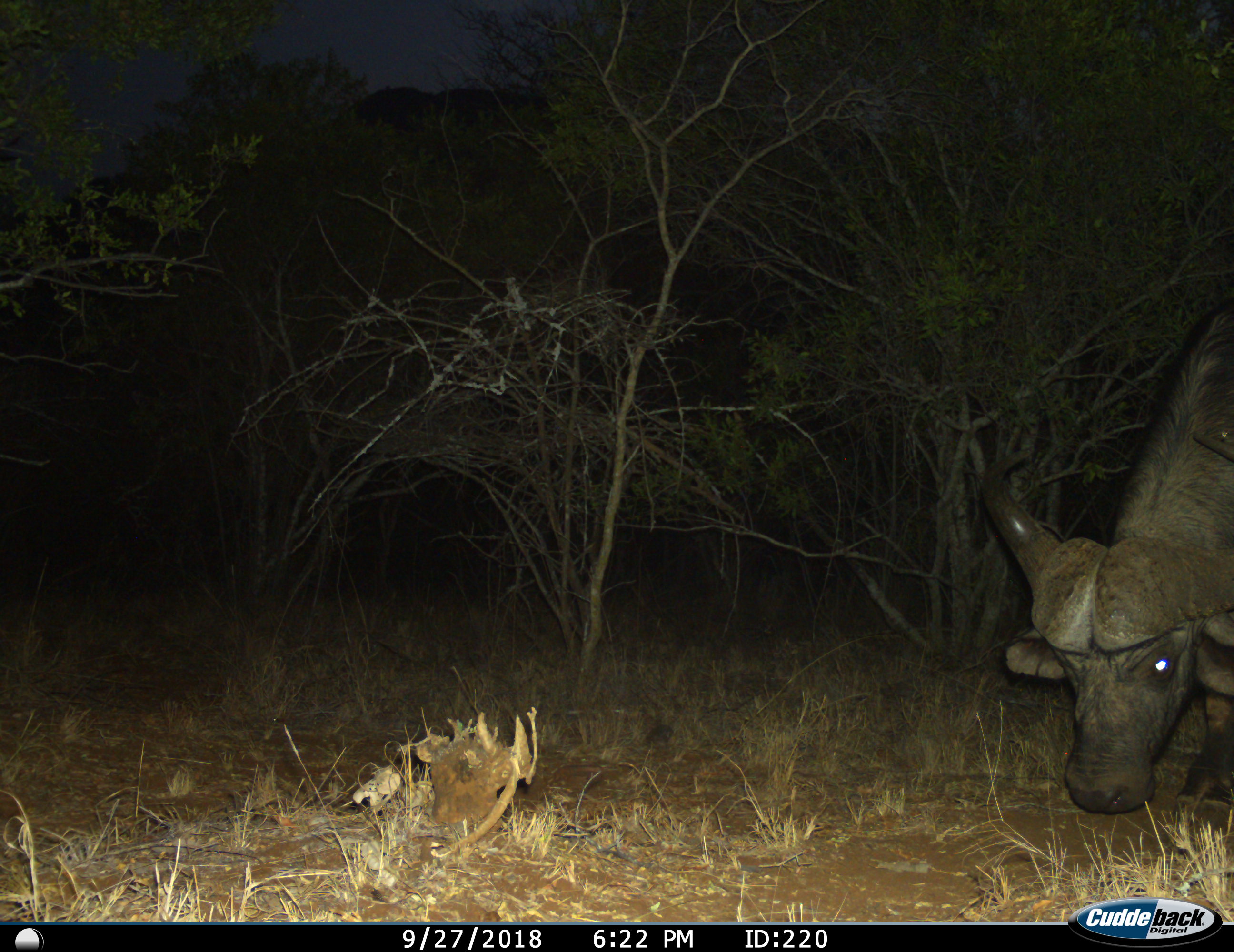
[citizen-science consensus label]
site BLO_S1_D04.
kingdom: Animalia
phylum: Chordata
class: Mammalia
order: Artiodactyla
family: Bovidae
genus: Syncerus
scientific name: Syncerus caffer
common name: african buffalo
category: buffalo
Buffalo (african buffalo) (Syncerus caffer), count 1. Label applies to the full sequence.